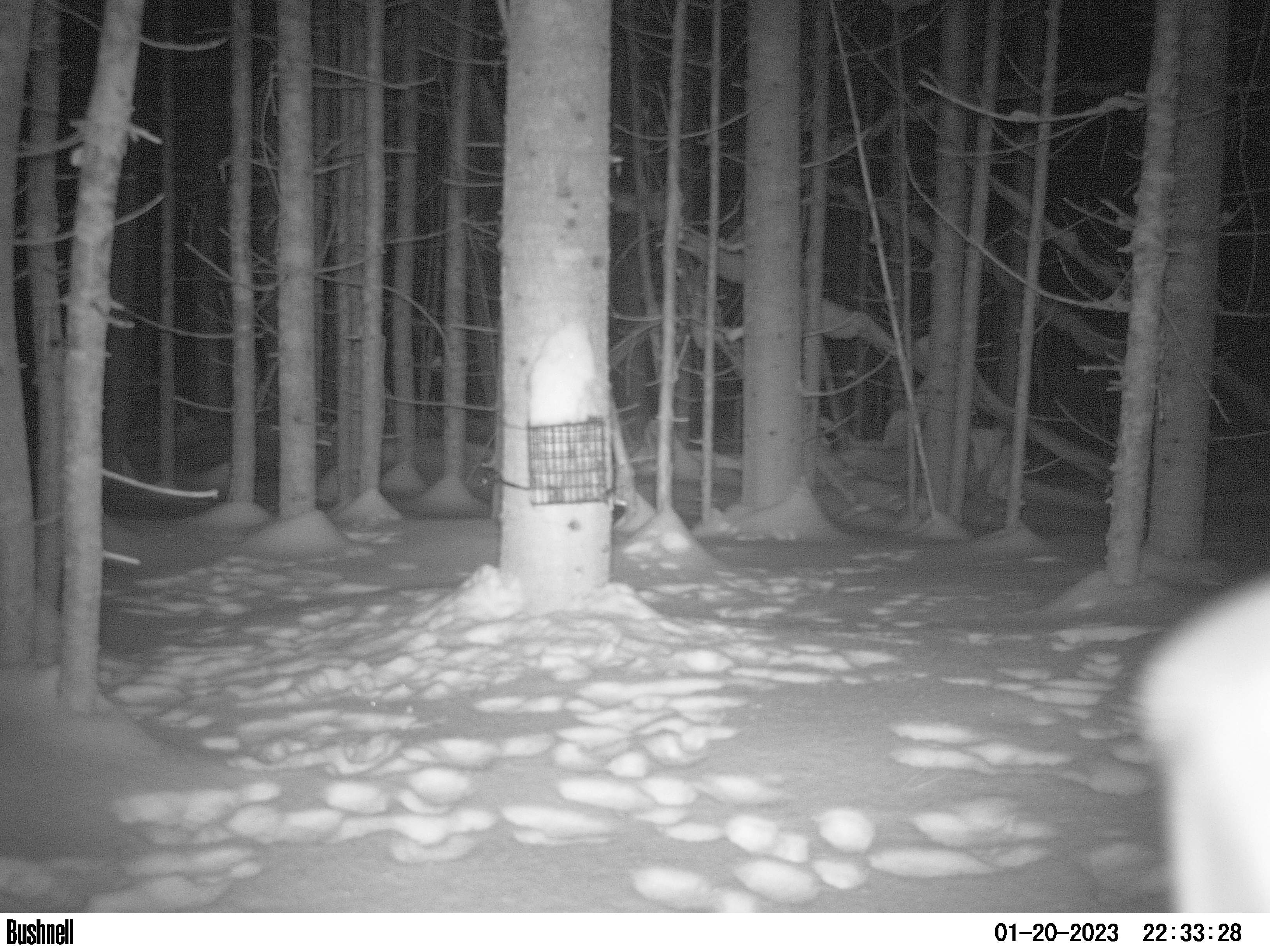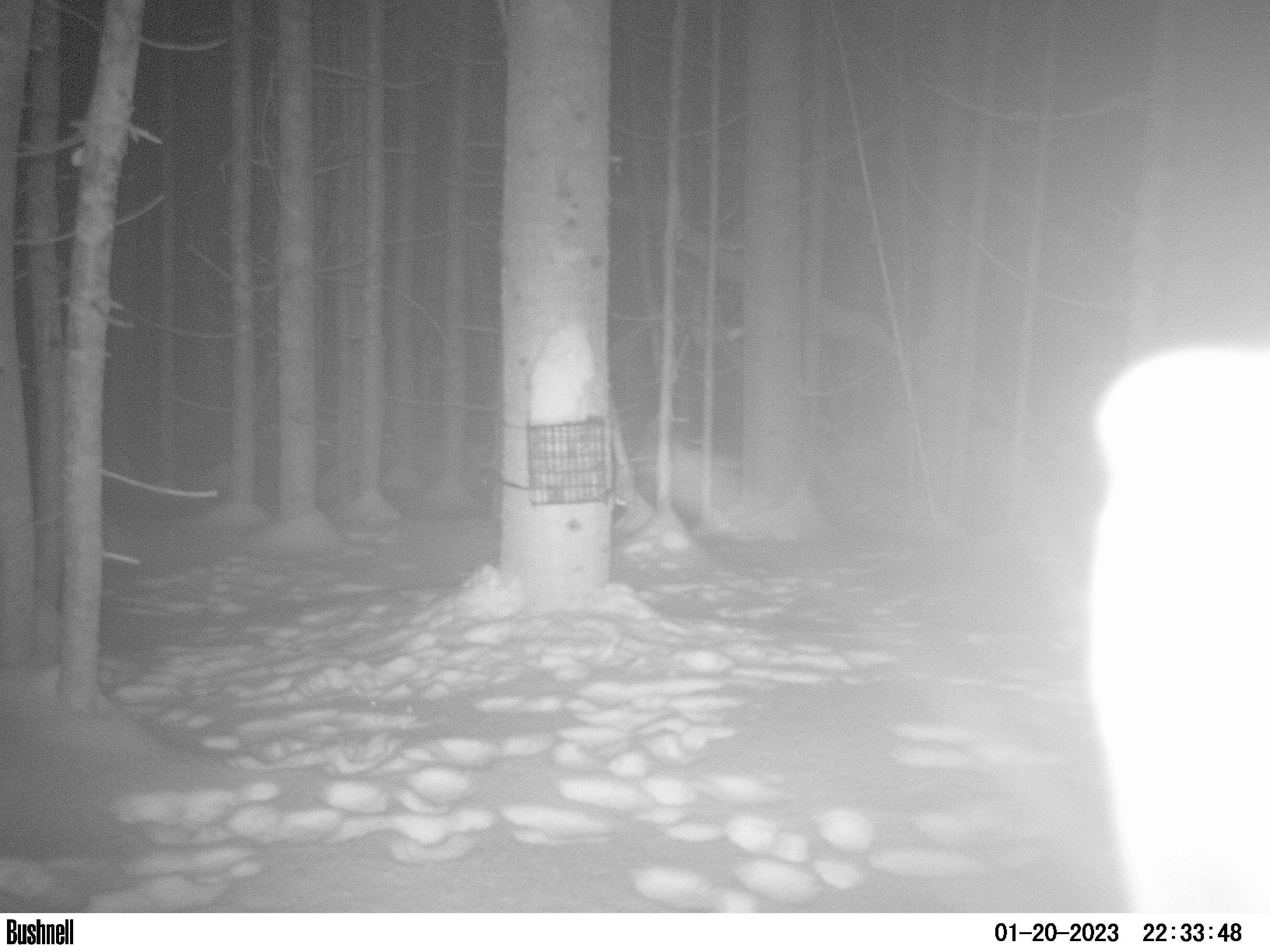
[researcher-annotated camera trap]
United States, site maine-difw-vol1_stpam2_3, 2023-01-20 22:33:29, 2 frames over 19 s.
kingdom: Animalia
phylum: Chordata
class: Mammalia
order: Lagomorpha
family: Leporidae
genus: Lepus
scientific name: Lepus americanus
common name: snowshoe hare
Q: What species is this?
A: Snowshoe hare (Lepus americanus).